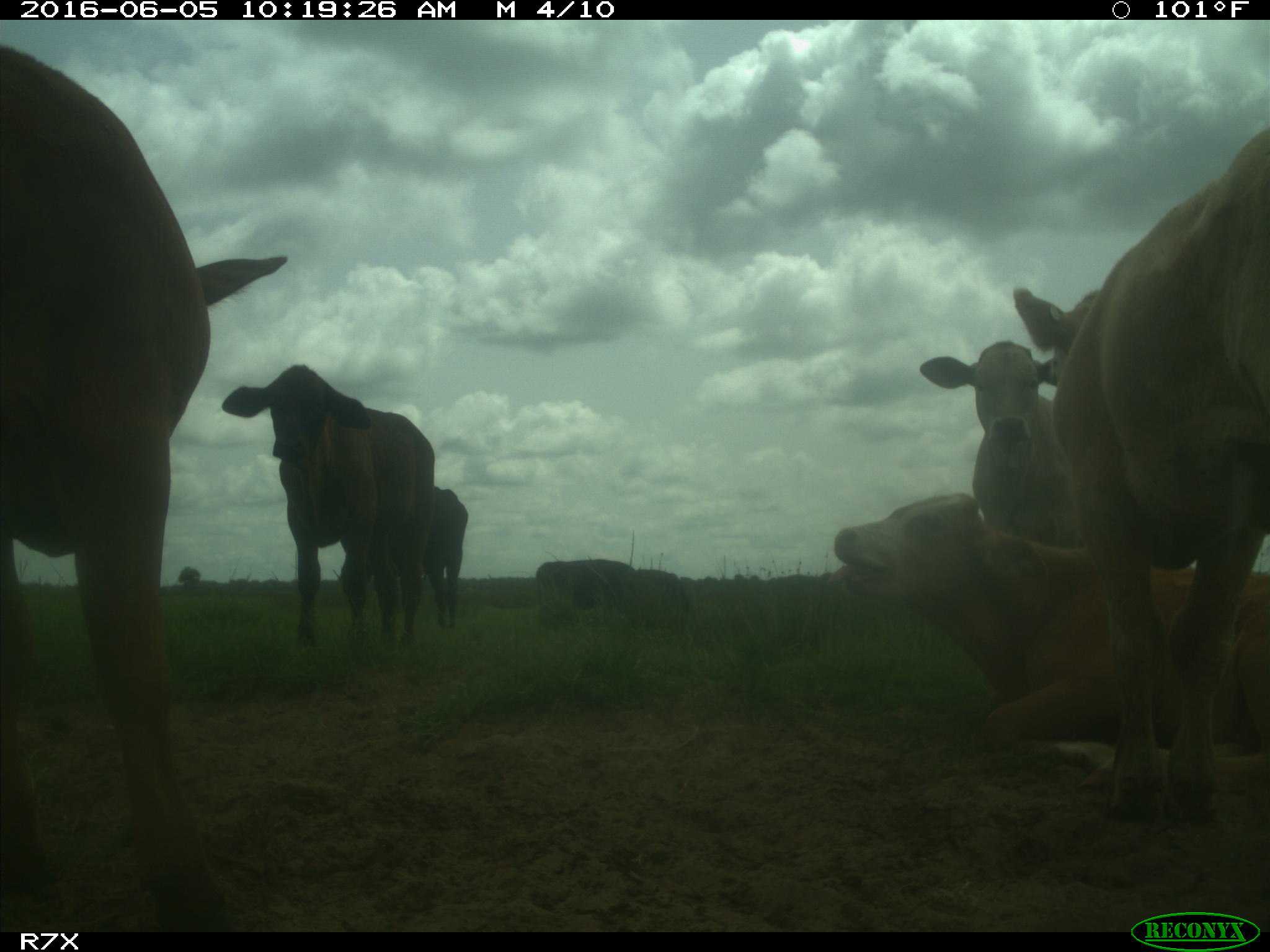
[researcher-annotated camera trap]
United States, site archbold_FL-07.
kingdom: Animalia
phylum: Chordata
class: Mammalia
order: Artiodactyla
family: Bovidae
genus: Bos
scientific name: Bos taurus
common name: domestic cow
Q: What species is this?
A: Bos taurus (domestic cow).